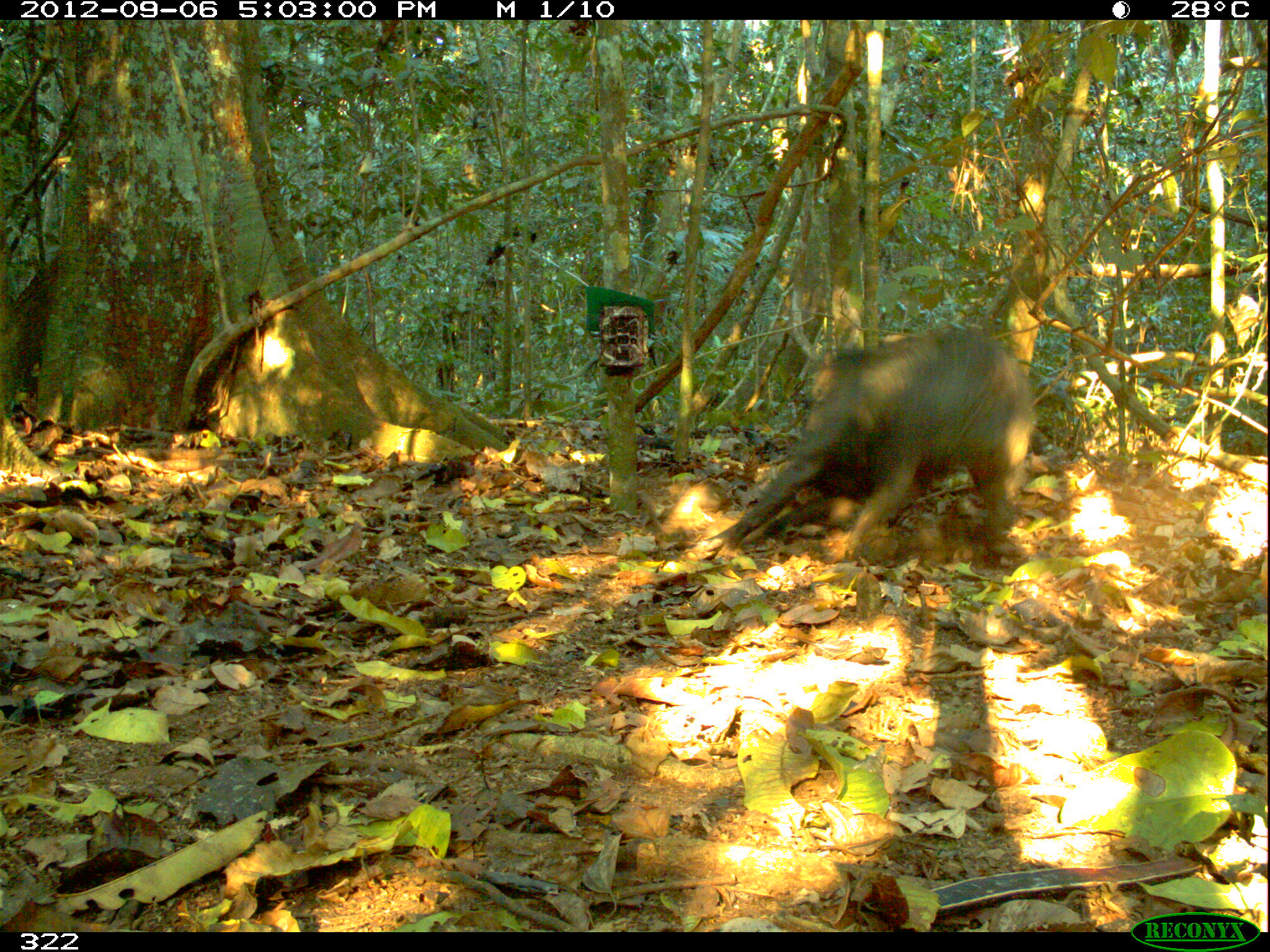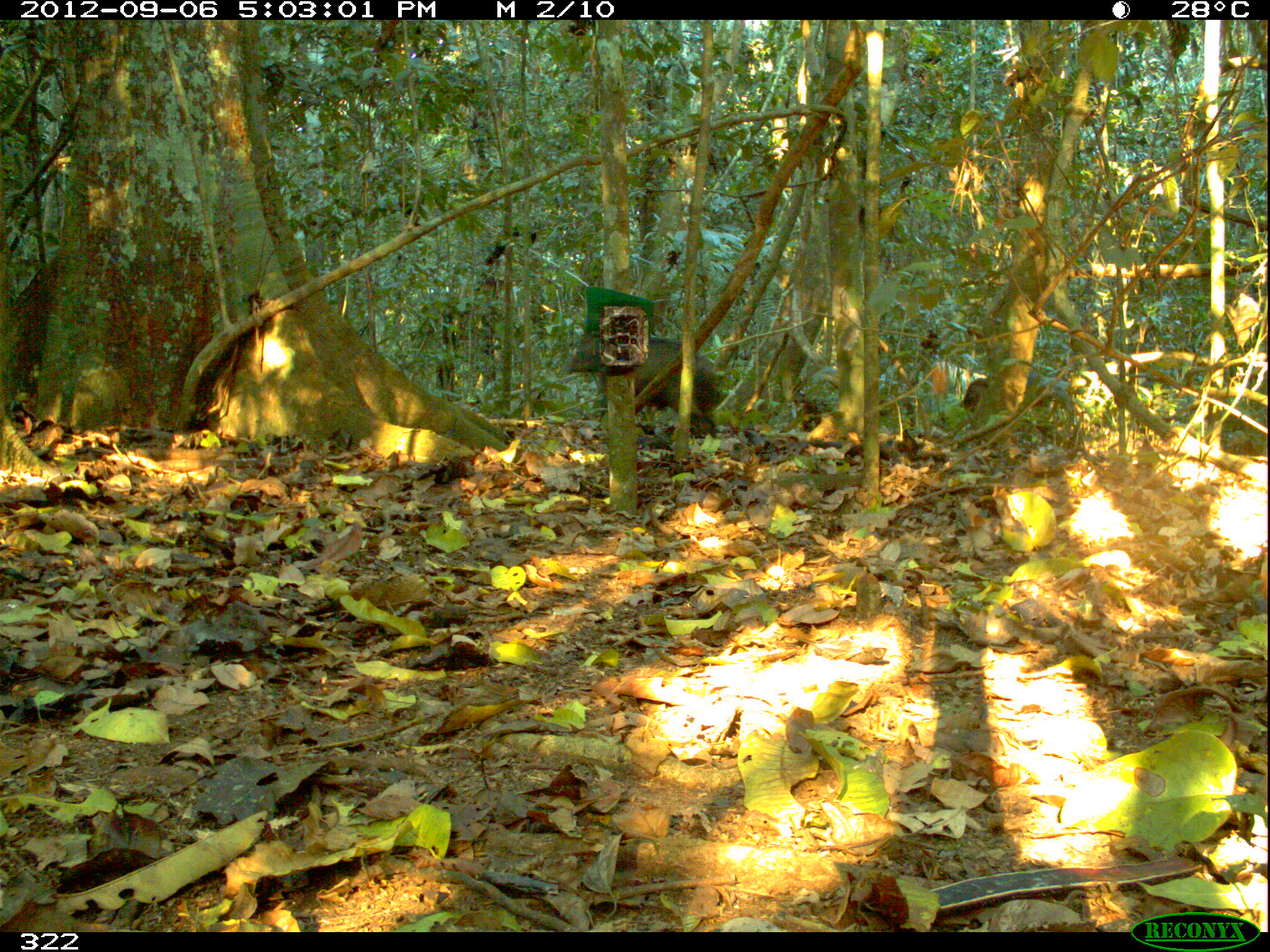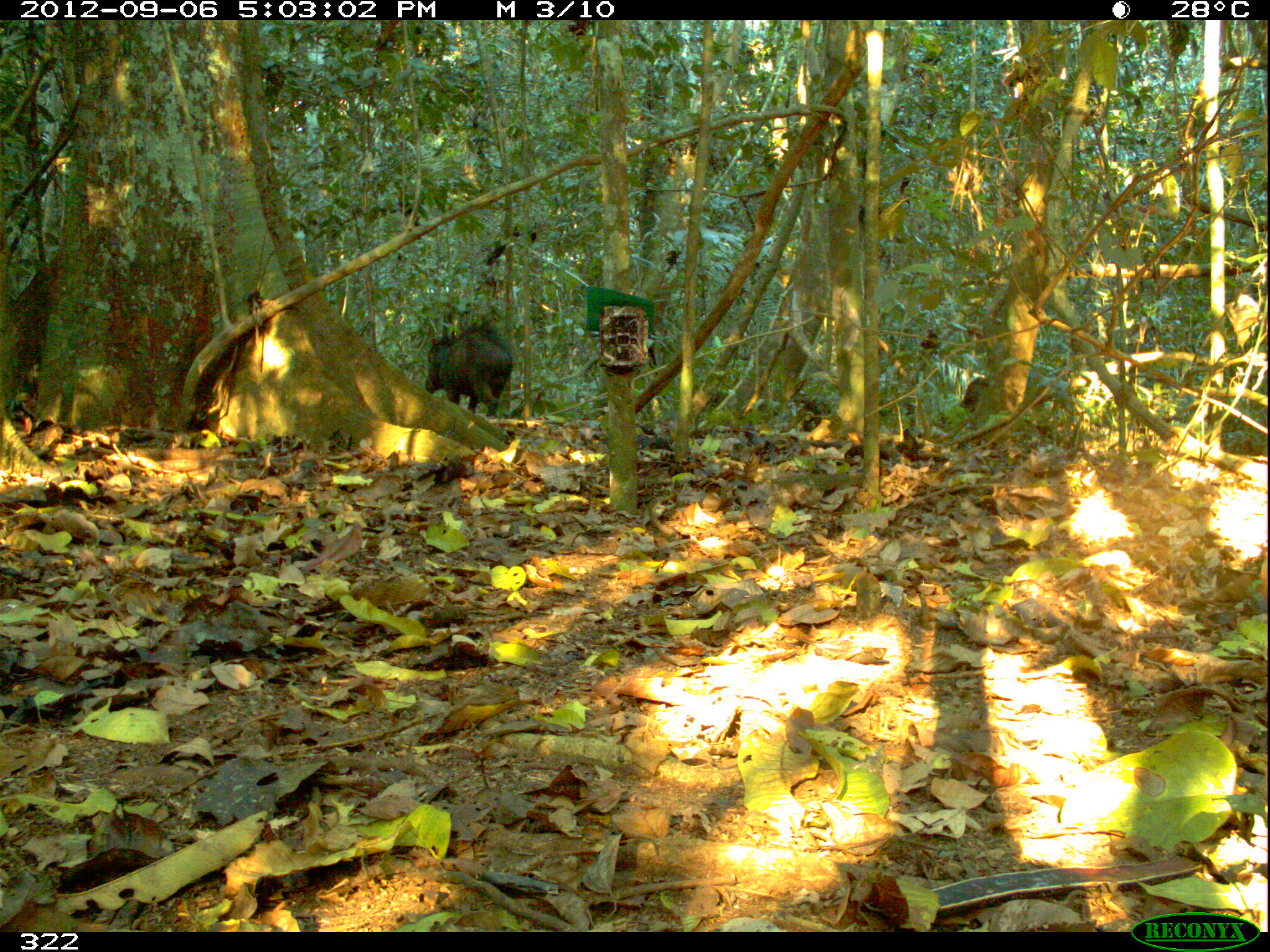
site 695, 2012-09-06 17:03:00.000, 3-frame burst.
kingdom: Animalia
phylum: Chordata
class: Mammalia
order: Artiodactyla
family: Tayassuidae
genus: Tayassu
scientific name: Tayassu pecari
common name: white-lipped peccary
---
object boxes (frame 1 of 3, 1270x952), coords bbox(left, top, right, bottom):
tayassu pecari: bbox(704, 323, 1033, 554)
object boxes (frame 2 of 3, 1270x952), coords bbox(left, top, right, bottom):
tayassu pecari: bbox(567, 332, 718, 436); bbox(959, 368, 1072, 413)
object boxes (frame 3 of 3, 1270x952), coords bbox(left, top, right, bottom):
tayassu pecari: bbox(425, 320, 512, 418); bbox(960, 370, 1079, 423)